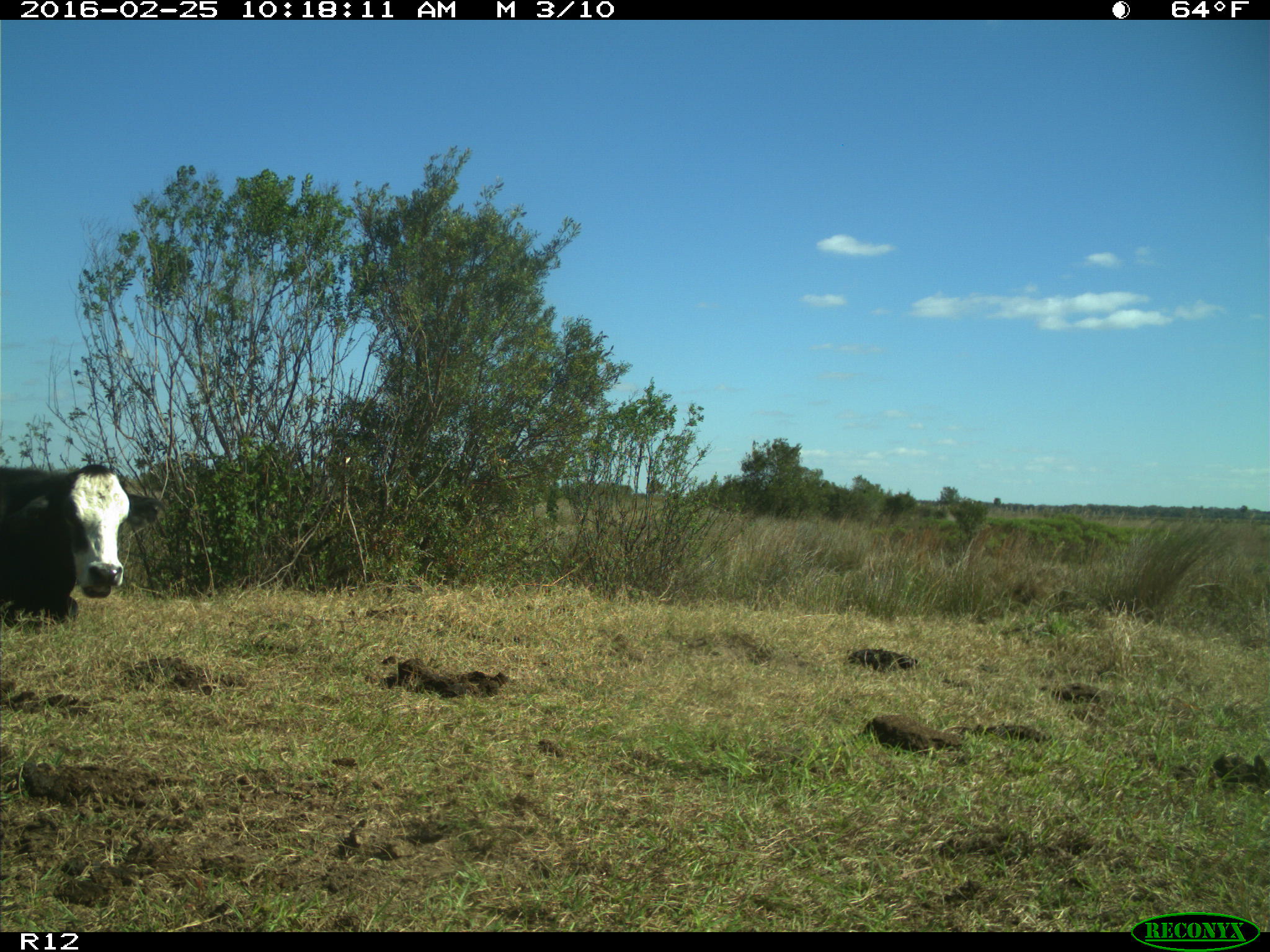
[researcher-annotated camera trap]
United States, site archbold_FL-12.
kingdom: Animalia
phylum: Chordata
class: Mammalia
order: Artiodactyla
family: Bovidae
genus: Bos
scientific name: Bos taurus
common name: domestic cow